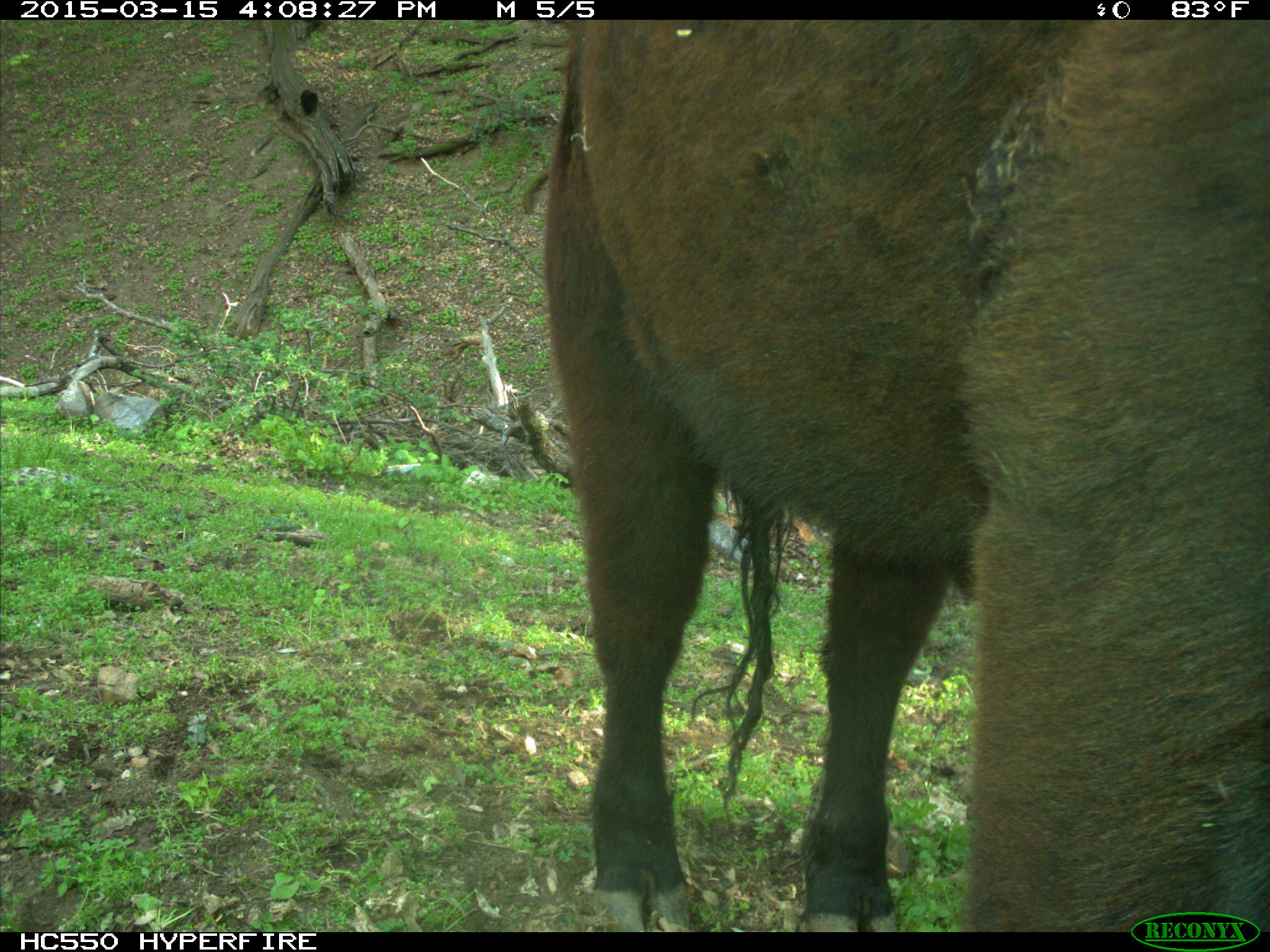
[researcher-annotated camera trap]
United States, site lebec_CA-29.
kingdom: Animalia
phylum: Chordata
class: Mammalia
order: Artiodactyla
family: Bovidae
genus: Bos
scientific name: Bos taurus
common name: domestic cow